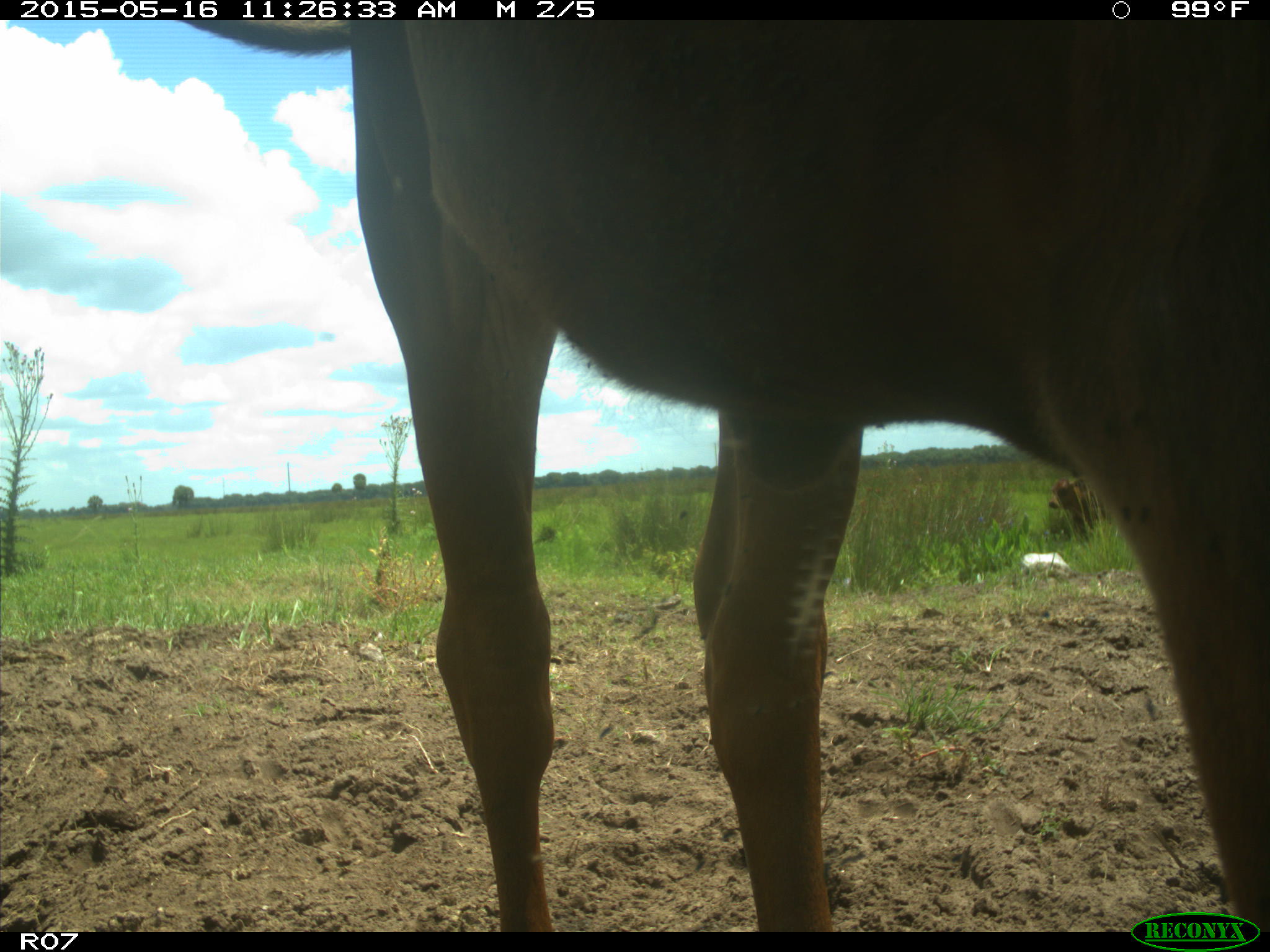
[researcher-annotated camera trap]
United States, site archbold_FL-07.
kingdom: Animalia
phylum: Chordata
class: Mammalia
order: Artiodactyla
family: Bovidae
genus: Bos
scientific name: Bos taurus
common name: domestic cow